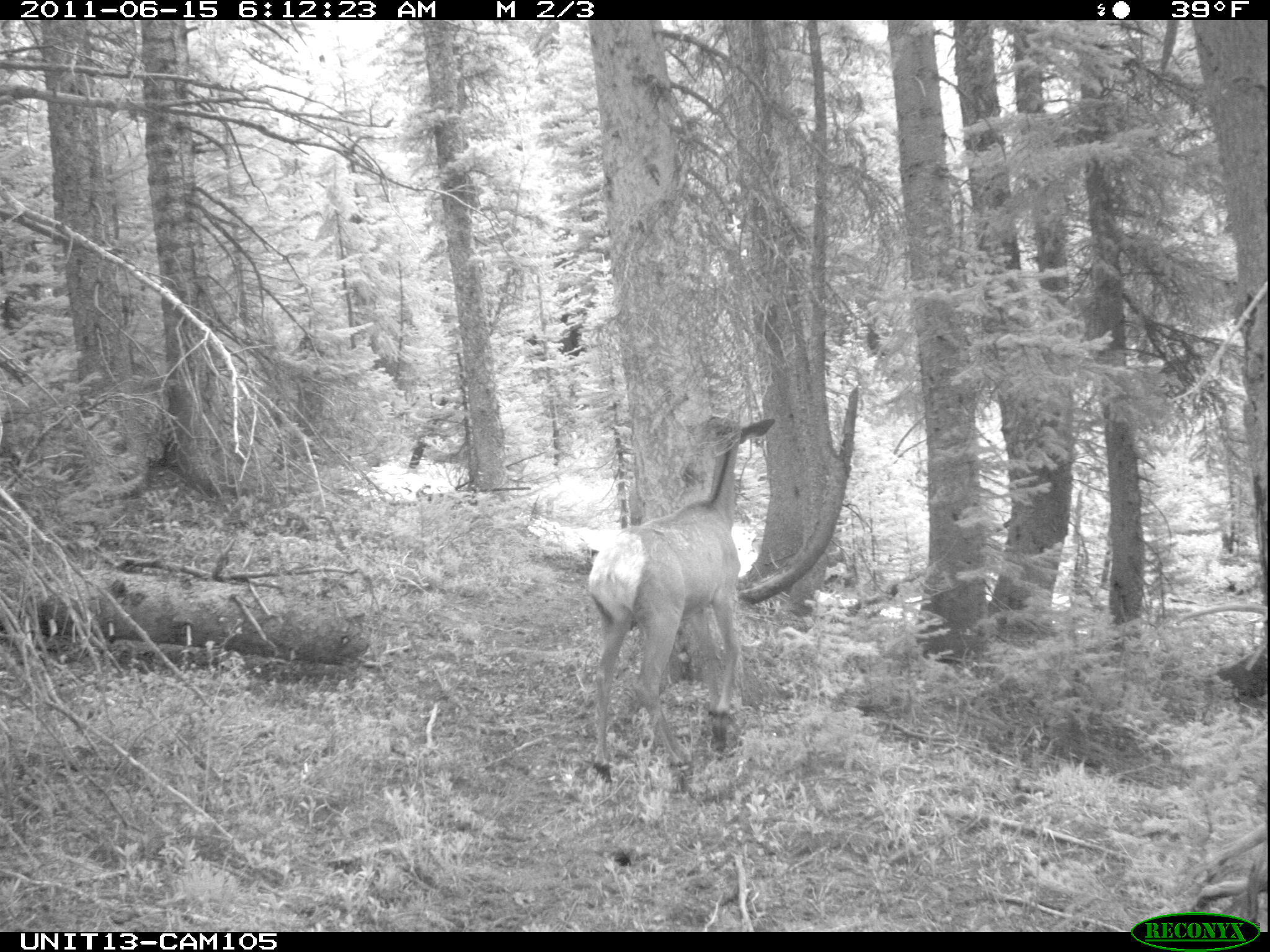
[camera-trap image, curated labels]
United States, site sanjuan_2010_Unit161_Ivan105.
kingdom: Animalia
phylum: Chordata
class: Mammalia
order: Artiodactyla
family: Cervidae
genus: Cervus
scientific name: Cervus elaphus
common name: red deer